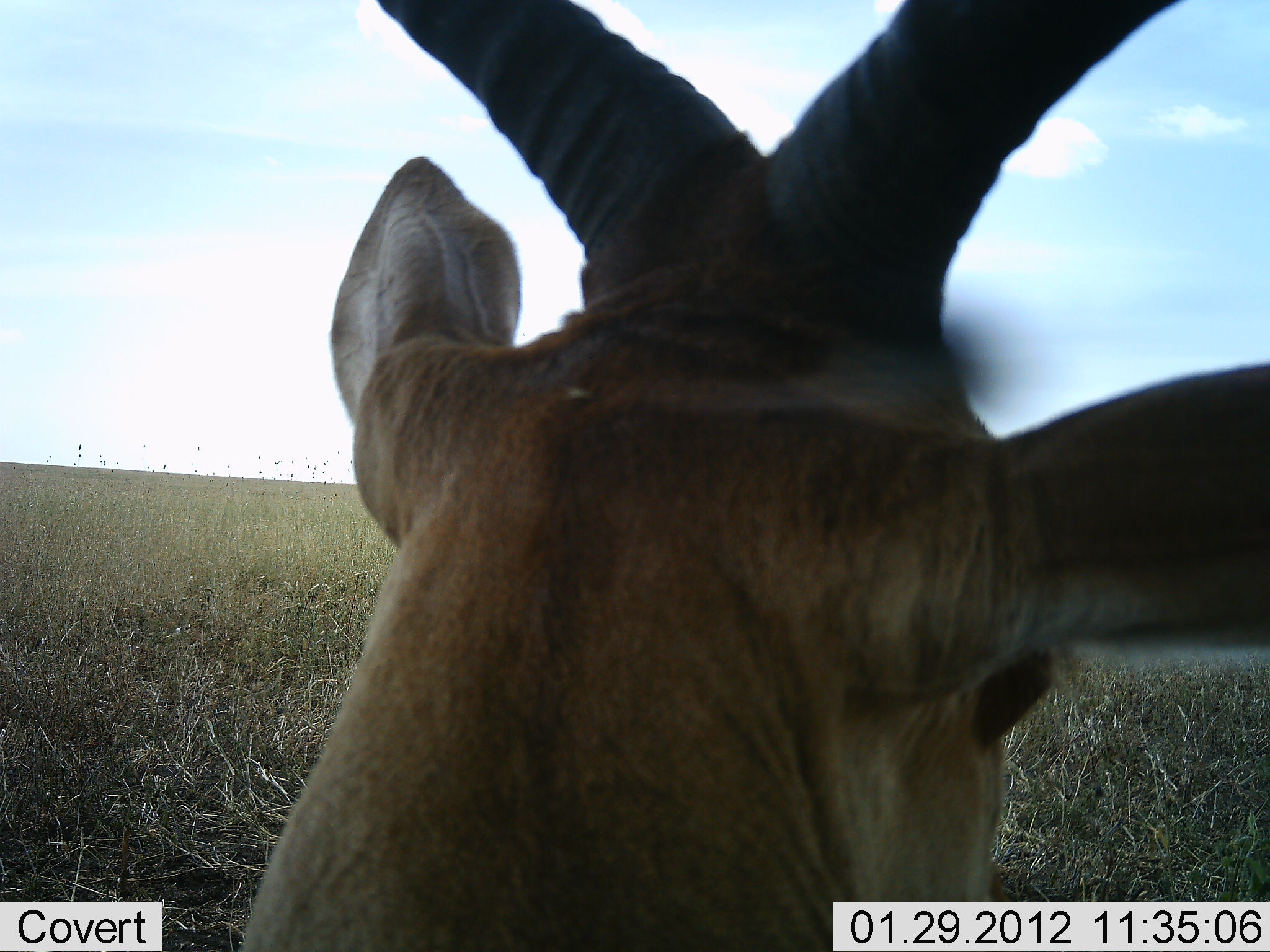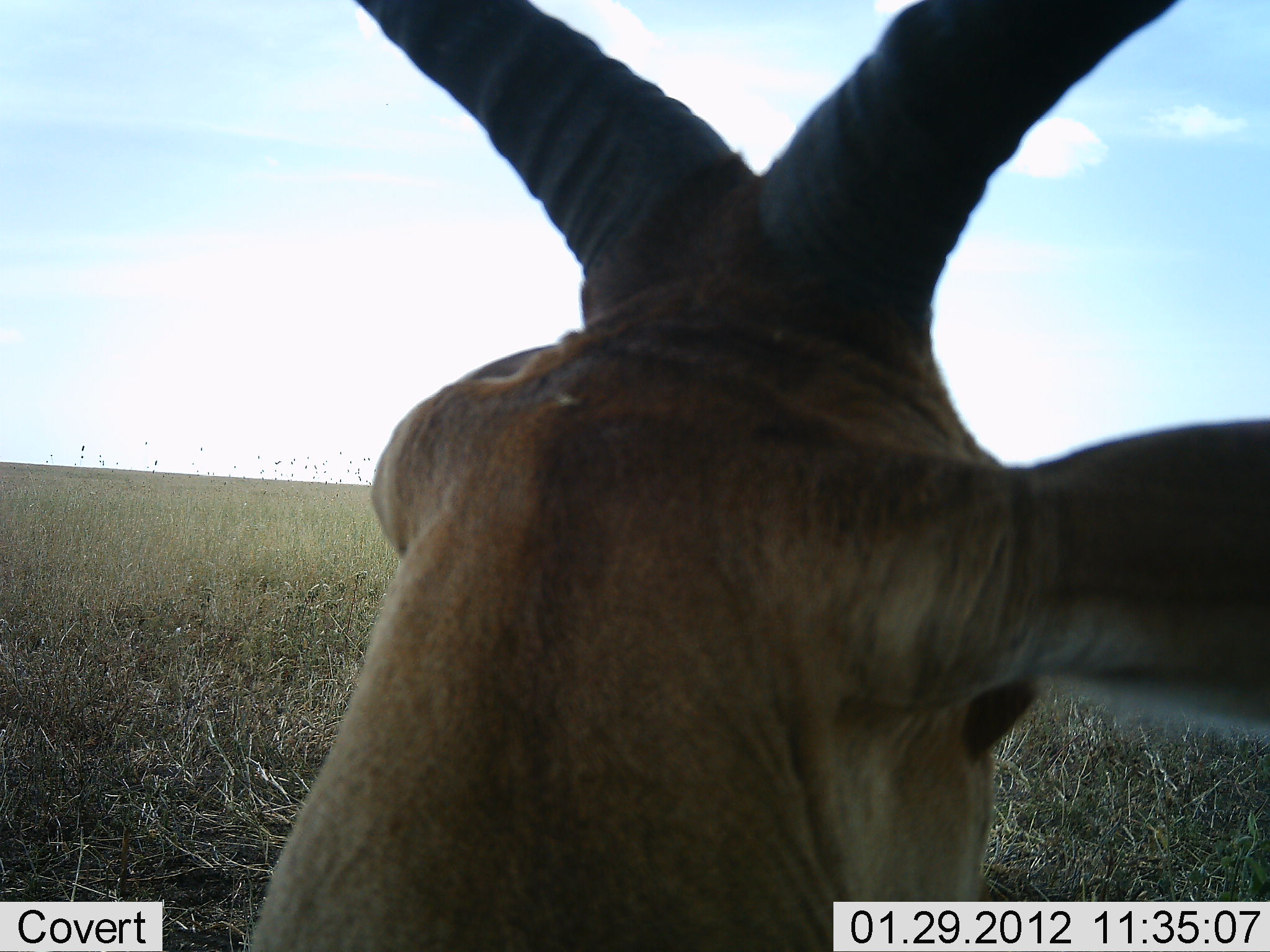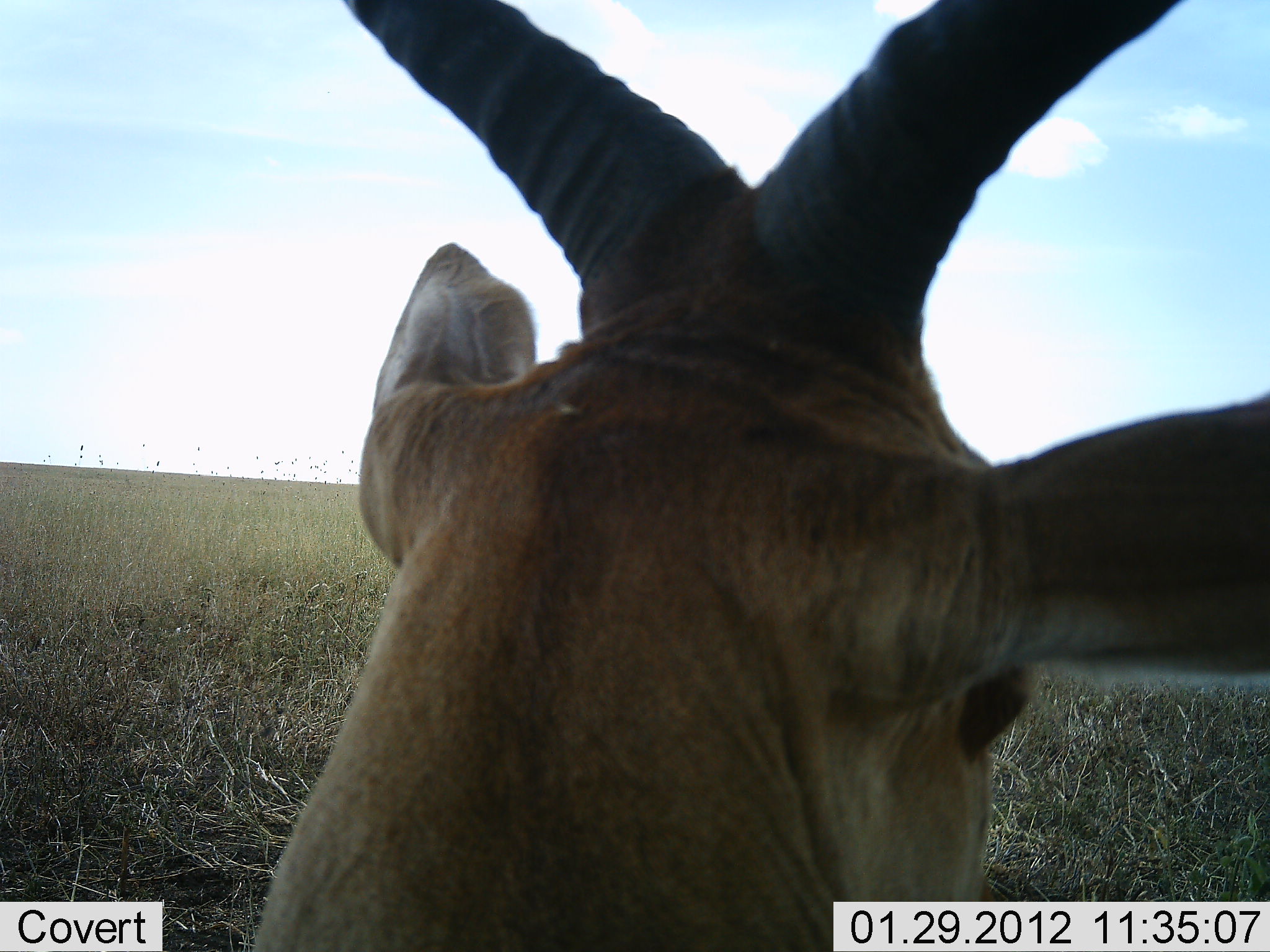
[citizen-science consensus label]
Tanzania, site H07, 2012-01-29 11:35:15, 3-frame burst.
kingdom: Animalia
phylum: Chordata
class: Mammalia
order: Artiodactyla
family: Bovidae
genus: Alcelaphus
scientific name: Alcelaphus buselaphus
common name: hartebeest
Hartebeest (Alcelaphus buselaphus), count 1. Behavior (volunteer vote fractions): standing 46%, resting 50%, moving 4%, interacting 0%. Young present (vote fraction): 0%. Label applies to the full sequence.